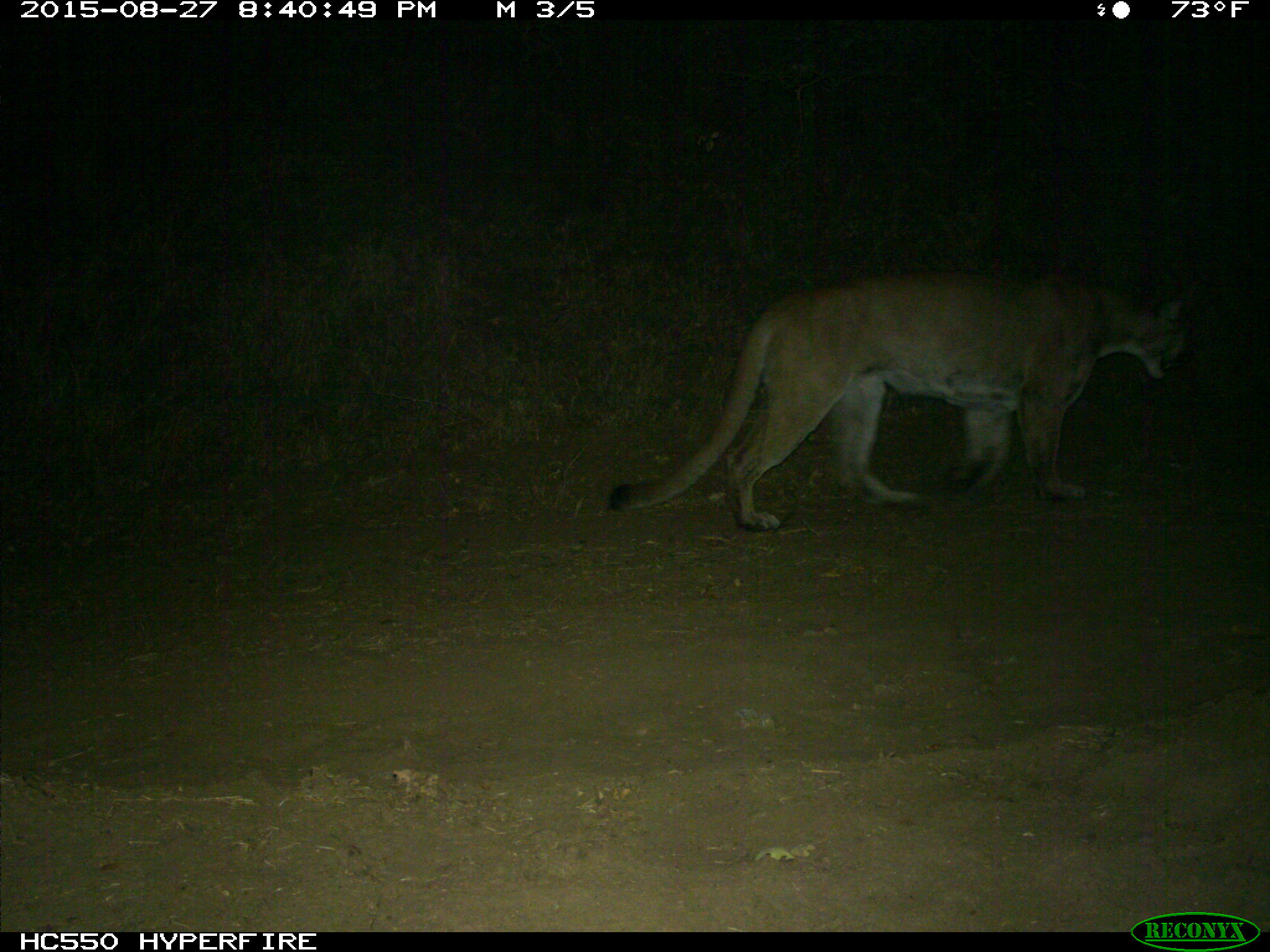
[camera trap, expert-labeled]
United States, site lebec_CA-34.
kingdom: Animalia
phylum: Chordata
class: Mammalia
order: Carnivora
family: Felidae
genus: Puma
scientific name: Puma concolor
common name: mountain lion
Puma concolor (mountain lion).